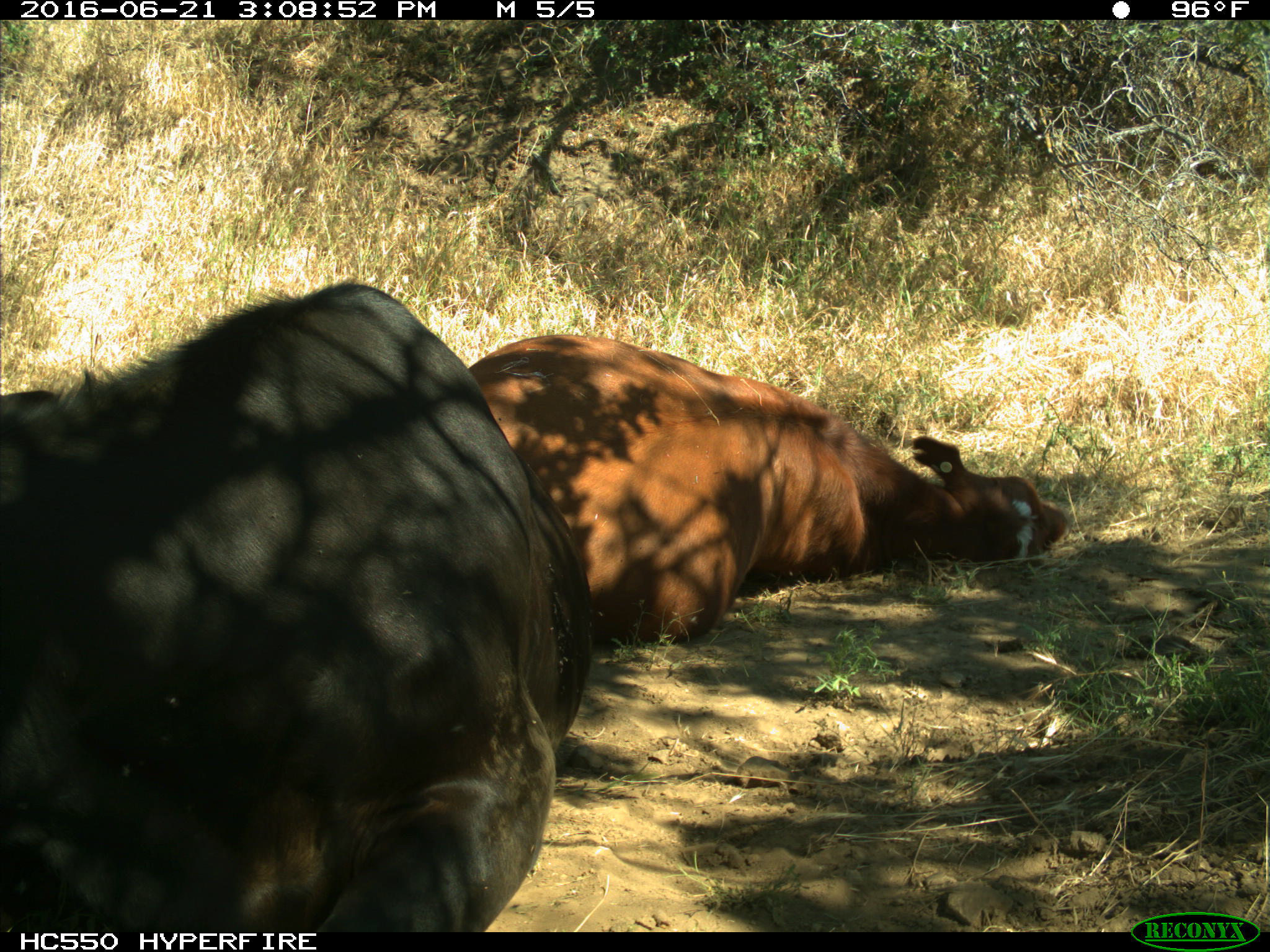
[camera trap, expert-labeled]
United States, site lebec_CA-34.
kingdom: Animalia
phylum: Chordata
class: Mammalia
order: Artiodactyla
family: Bovidae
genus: Bos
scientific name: Bos taurus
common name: domestic cow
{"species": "Bos taurus (domestic cow)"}